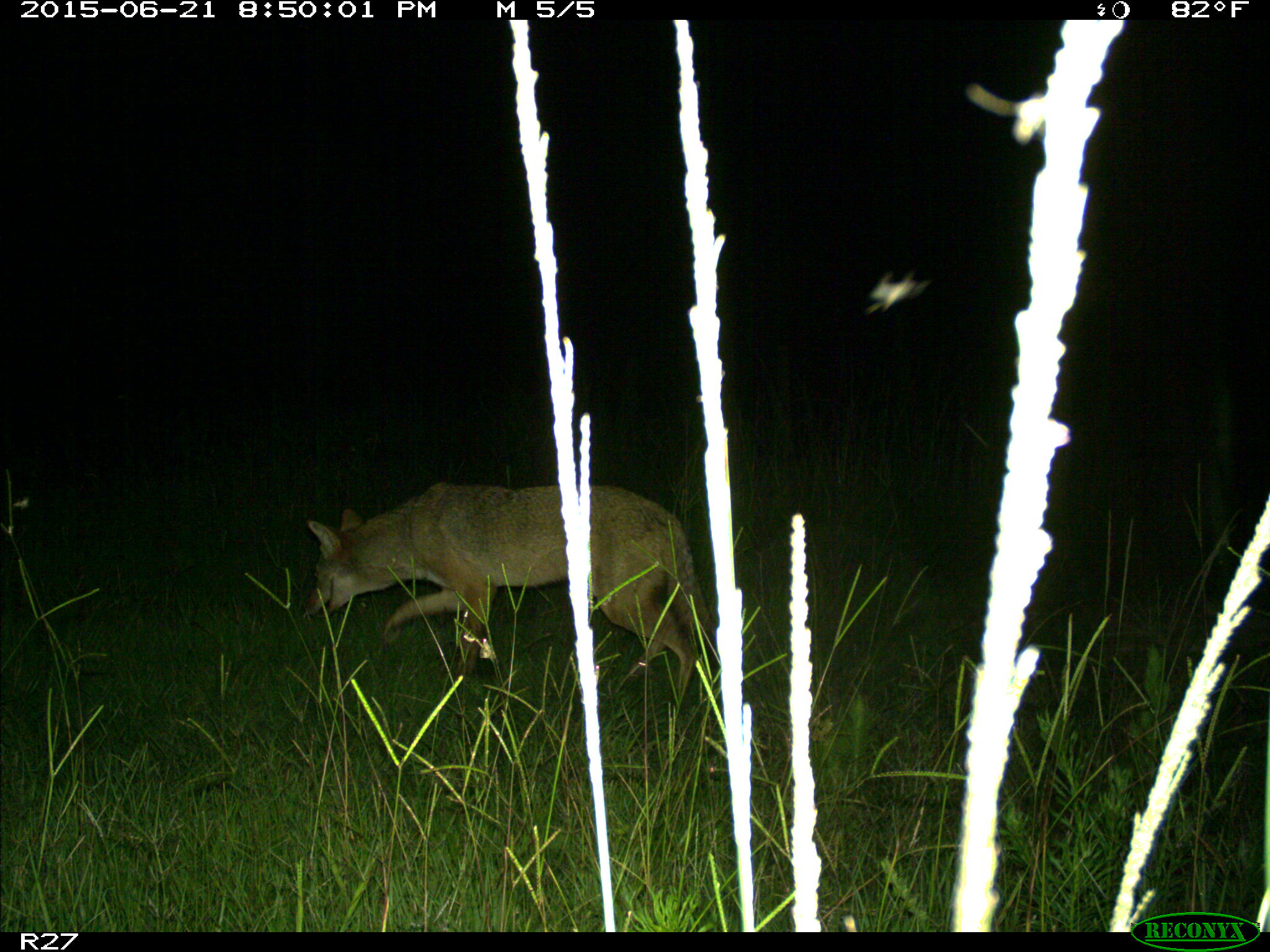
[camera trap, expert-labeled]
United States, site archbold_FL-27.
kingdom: Animalia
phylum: Chordata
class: Mammalia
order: Carnivora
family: Canidae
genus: Canis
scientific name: Canis latrans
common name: coyote